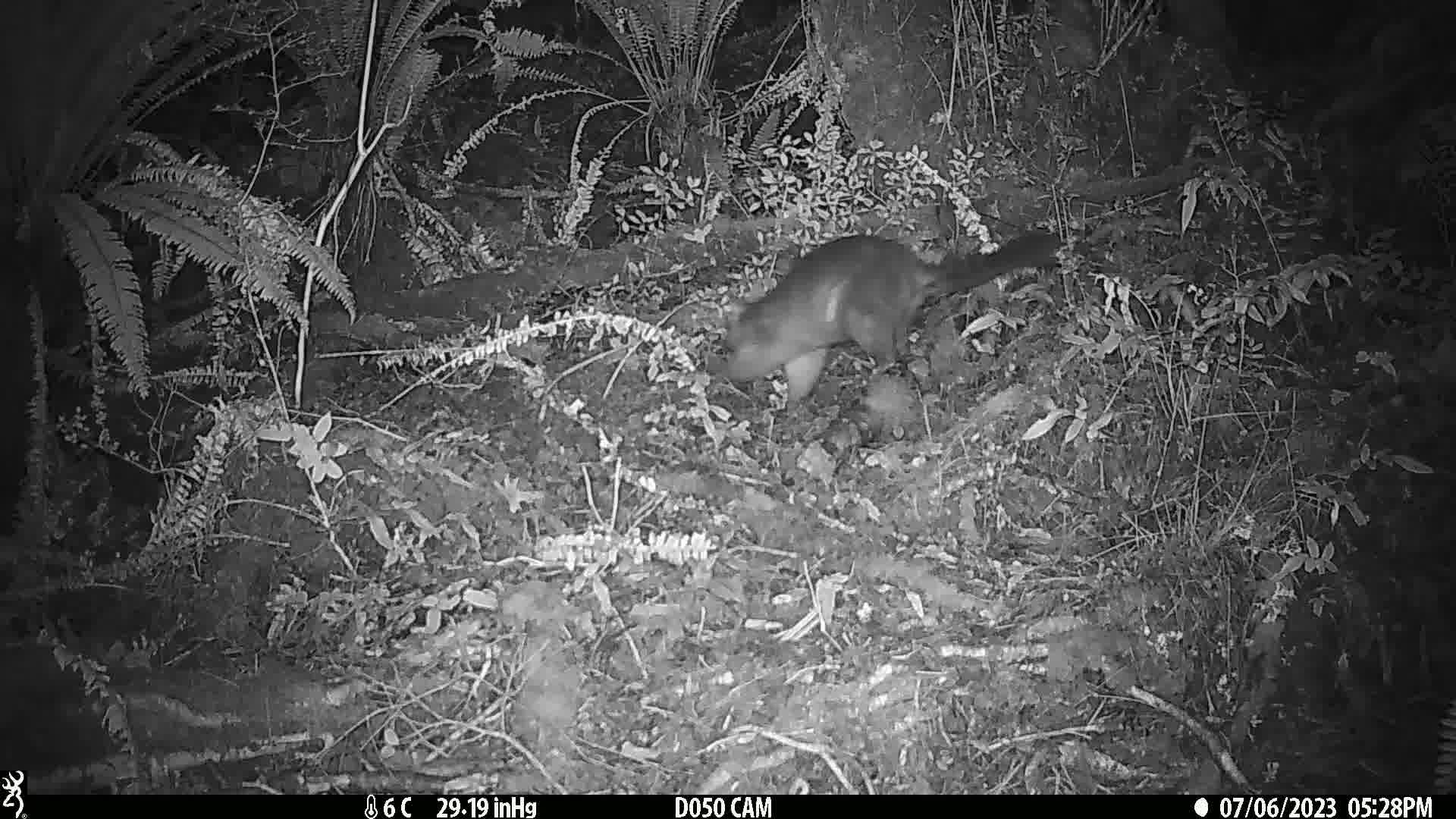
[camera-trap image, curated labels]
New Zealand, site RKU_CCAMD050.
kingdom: Animalia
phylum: Chordata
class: Mammalia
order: Diprotodontia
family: Phalangeridae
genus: Trichosurus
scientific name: Trichosurus vulpecula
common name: common brushtail possum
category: possum